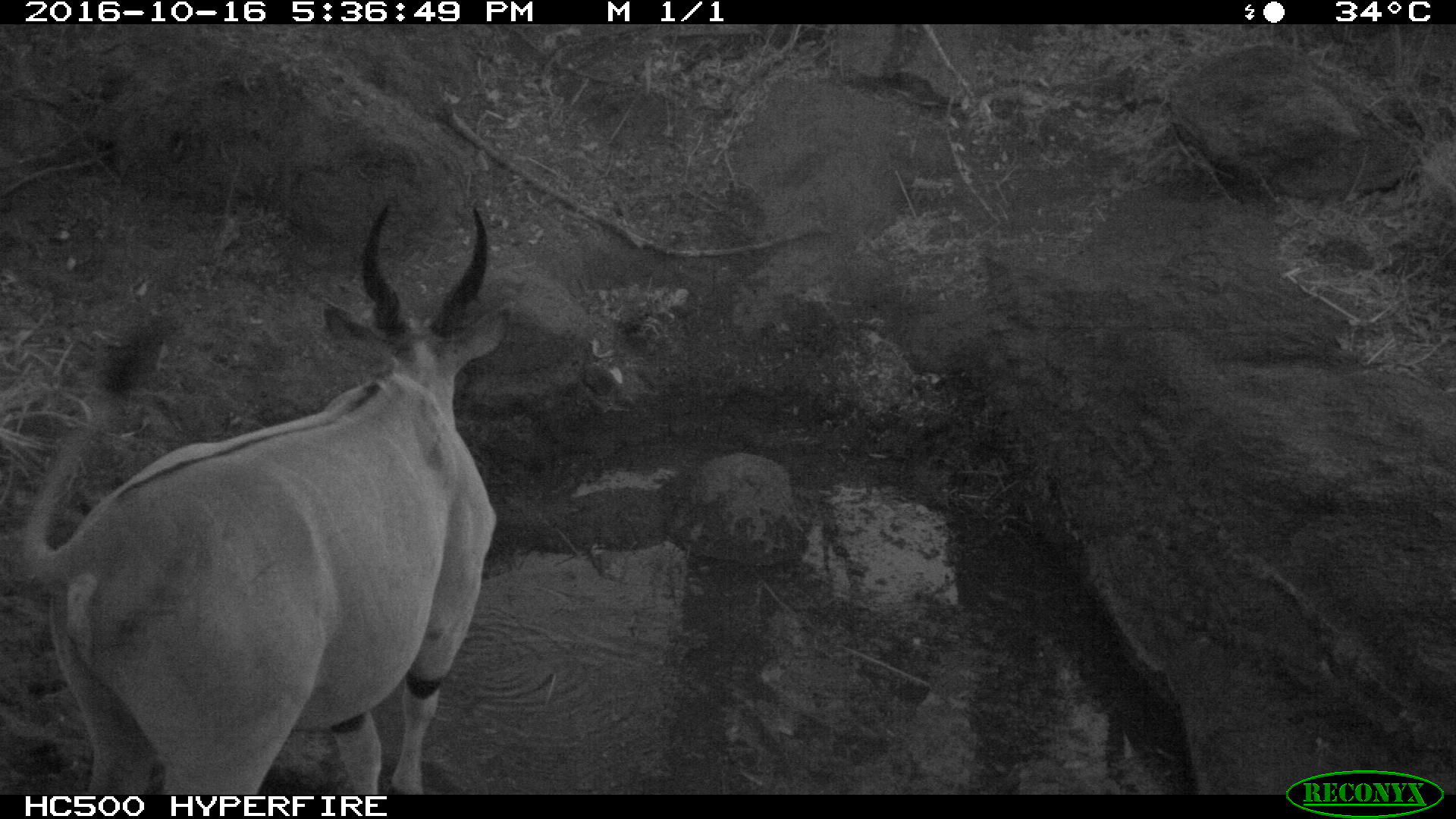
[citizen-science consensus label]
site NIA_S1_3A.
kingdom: Animalia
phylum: Chordata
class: Mammalia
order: Artiodactyla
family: Bovidae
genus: Tragelaphus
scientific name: Tragelaphus oryx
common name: eland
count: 1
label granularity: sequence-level